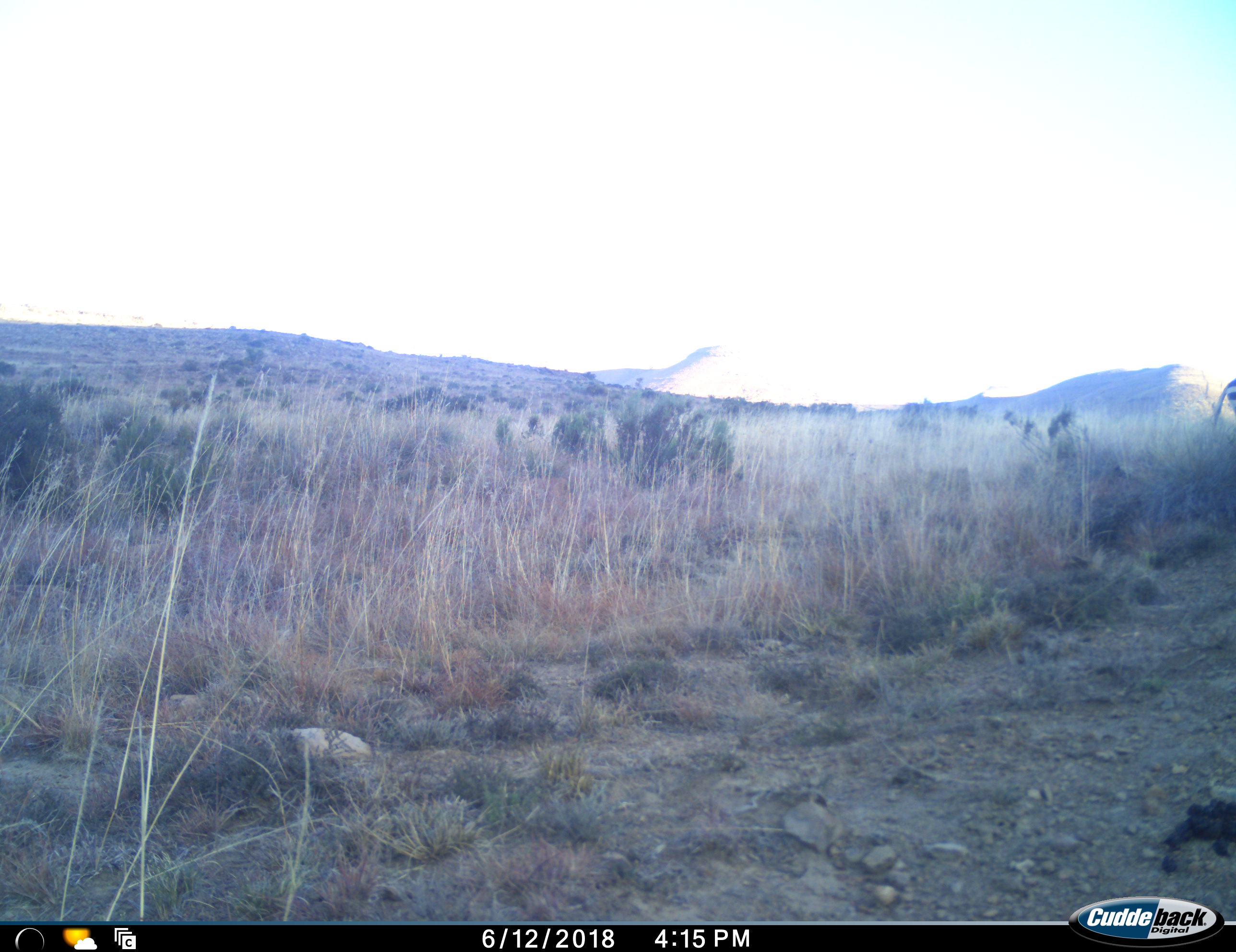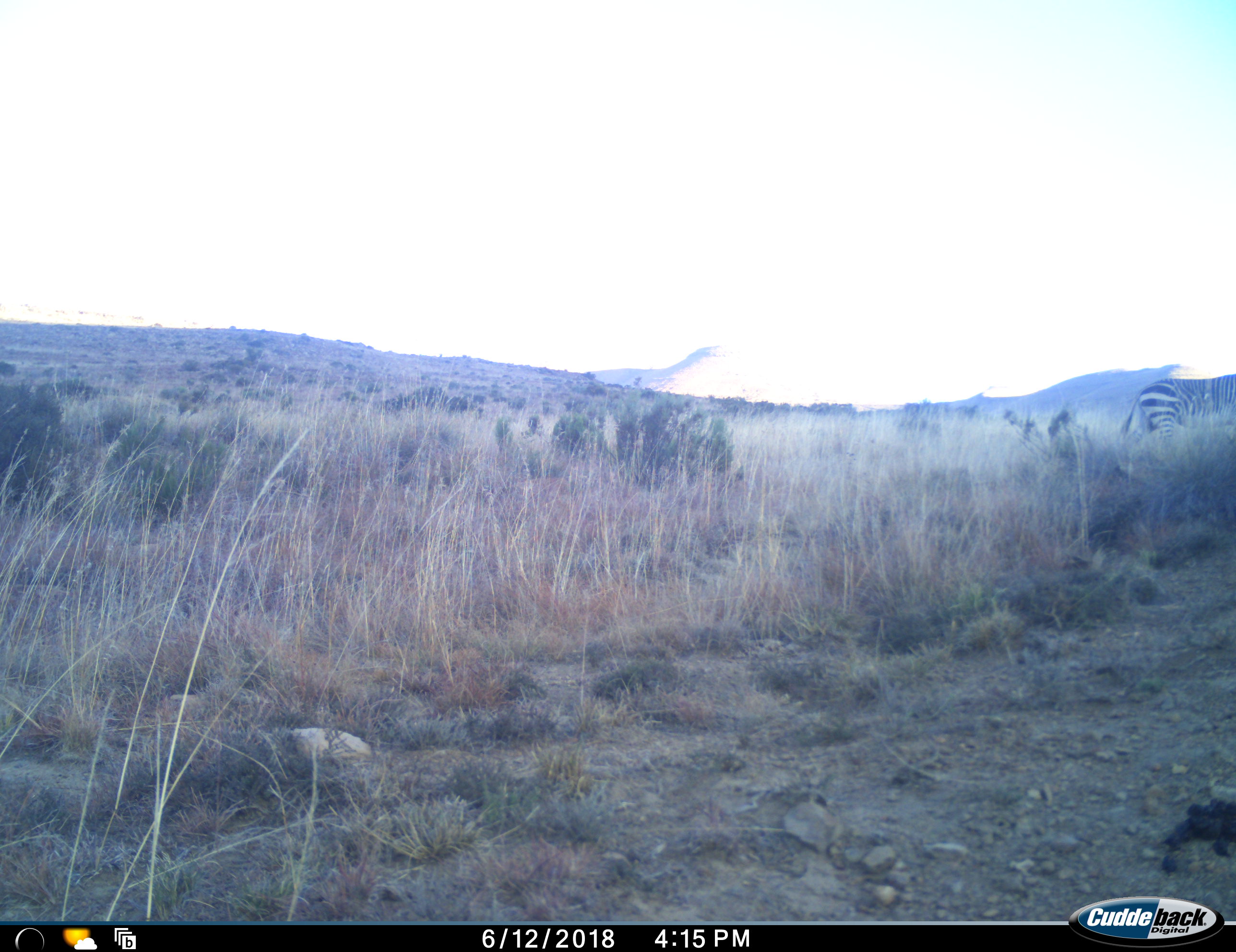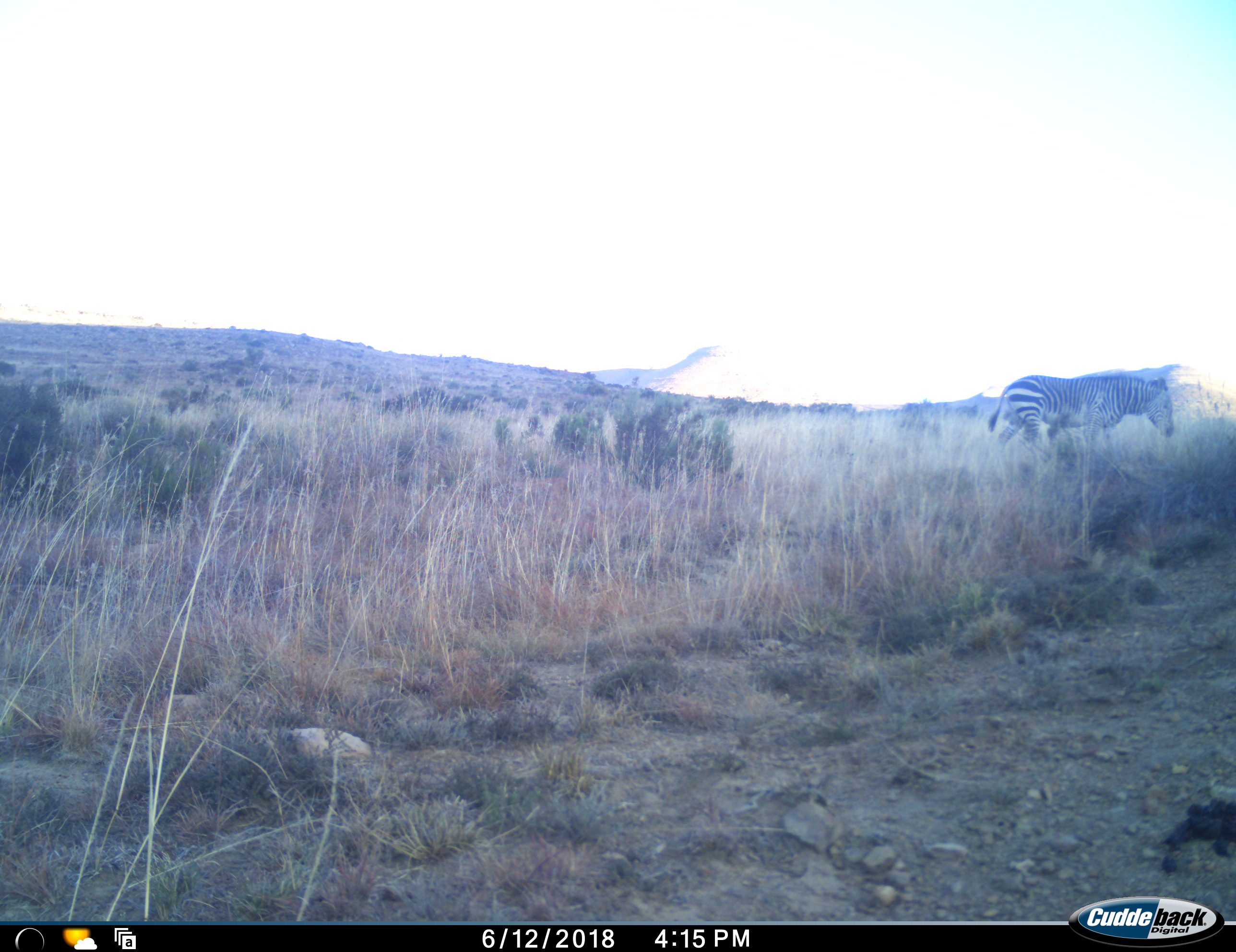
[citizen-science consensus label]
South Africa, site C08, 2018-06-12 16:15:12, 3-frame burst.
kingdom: Animalia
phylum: Chordata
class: Mammalia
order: Perissodactyla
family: Equidae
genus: Equus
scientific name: Equus zebra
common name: mountain zebra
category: zebramountain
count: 1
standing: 0%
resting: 0%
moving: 100%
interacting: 0%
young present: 0%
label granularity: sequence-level